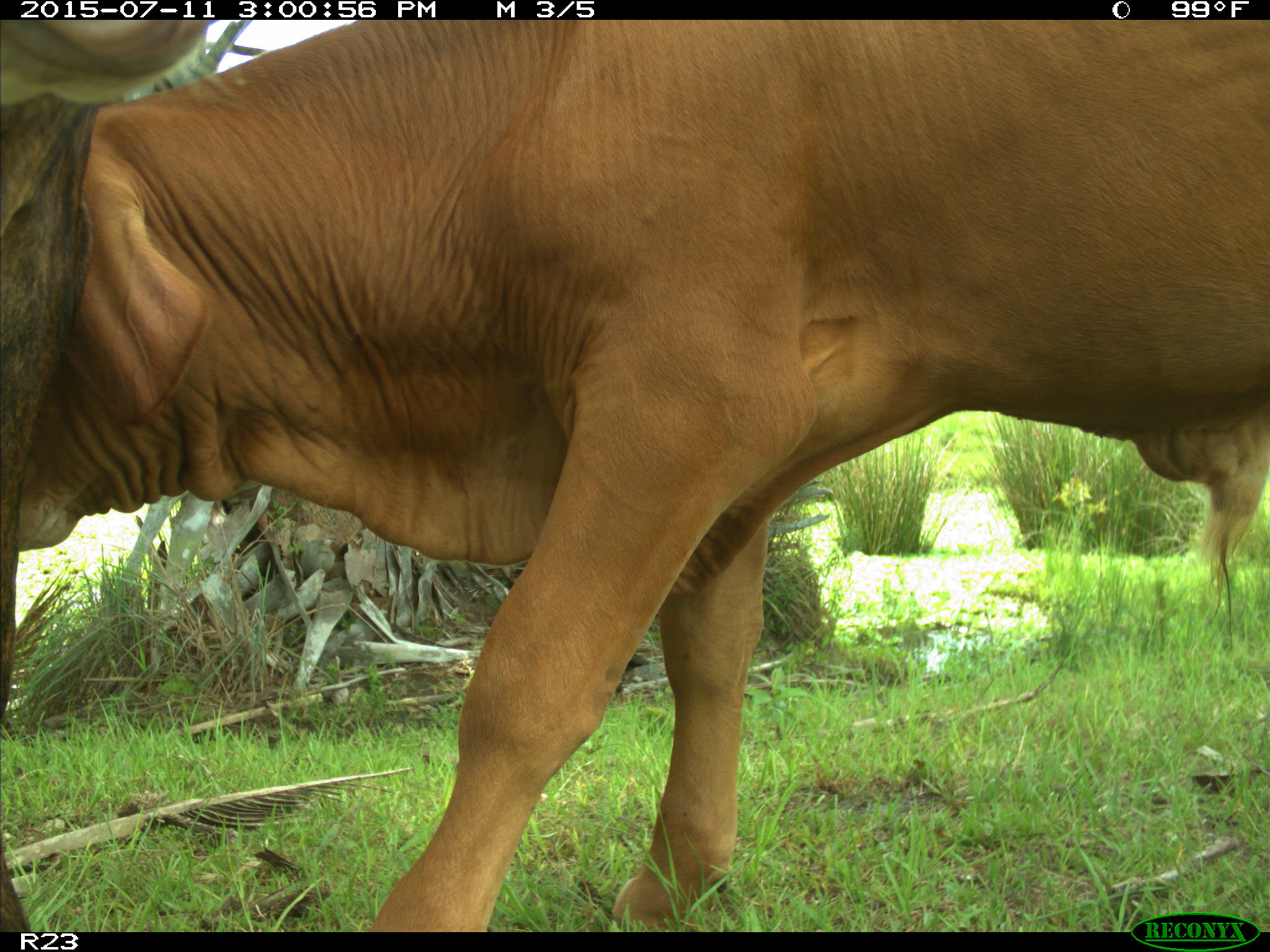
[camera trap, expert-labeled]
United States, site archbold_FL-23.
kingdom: Animalia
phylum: Chordata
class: Mammalia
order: Artiodactyla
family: Bovidae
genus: Bos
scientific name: Bos taurus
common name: domestic cow